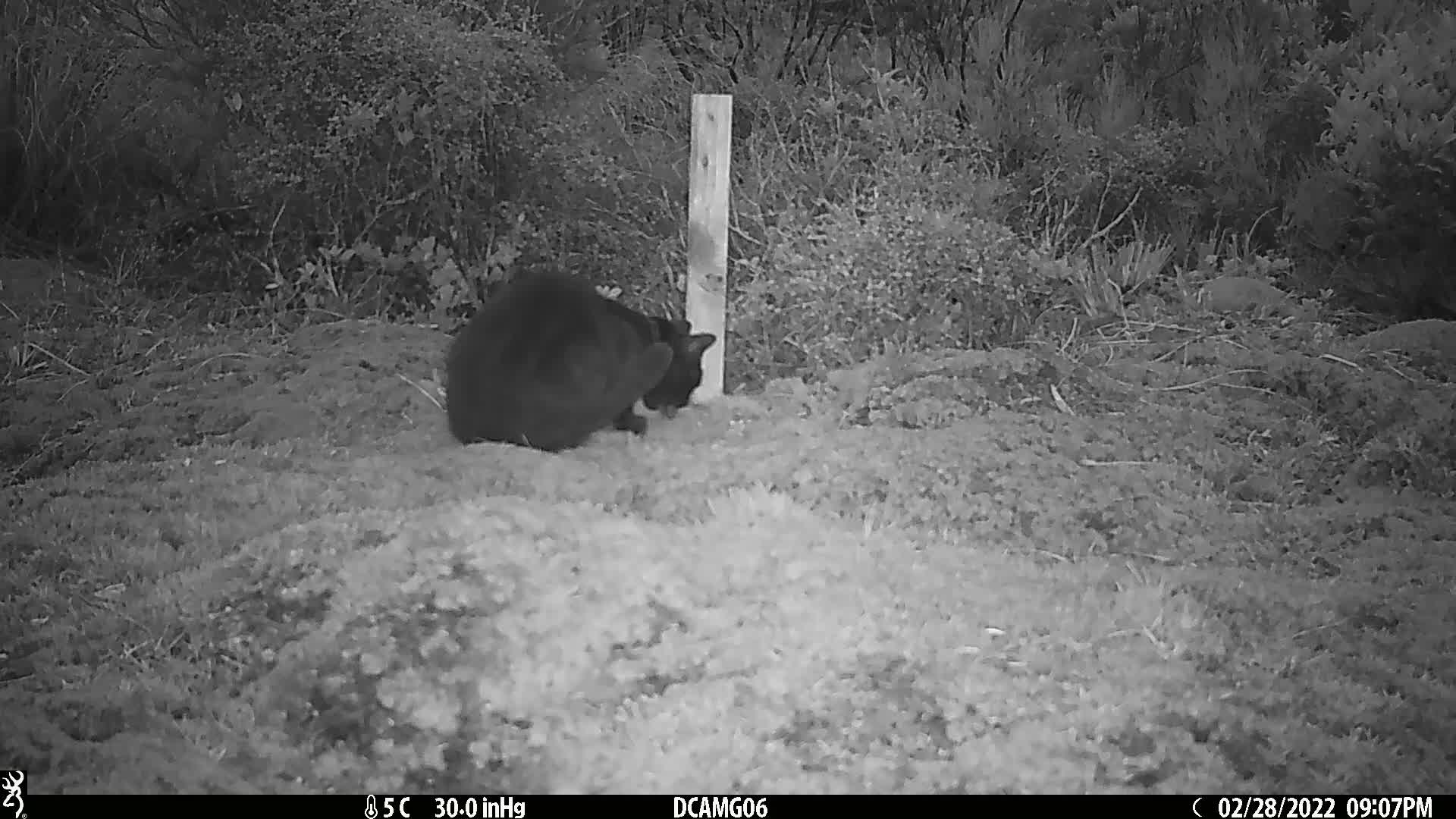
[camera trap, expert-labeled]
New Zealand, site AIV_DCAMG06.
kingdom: Animalia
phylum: Chordata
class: Mammalia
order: Carnivora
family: Felidae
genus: Felis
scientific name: Felis catus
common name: domestic cat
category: cat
Cat (domestic cat) (Felis catus).